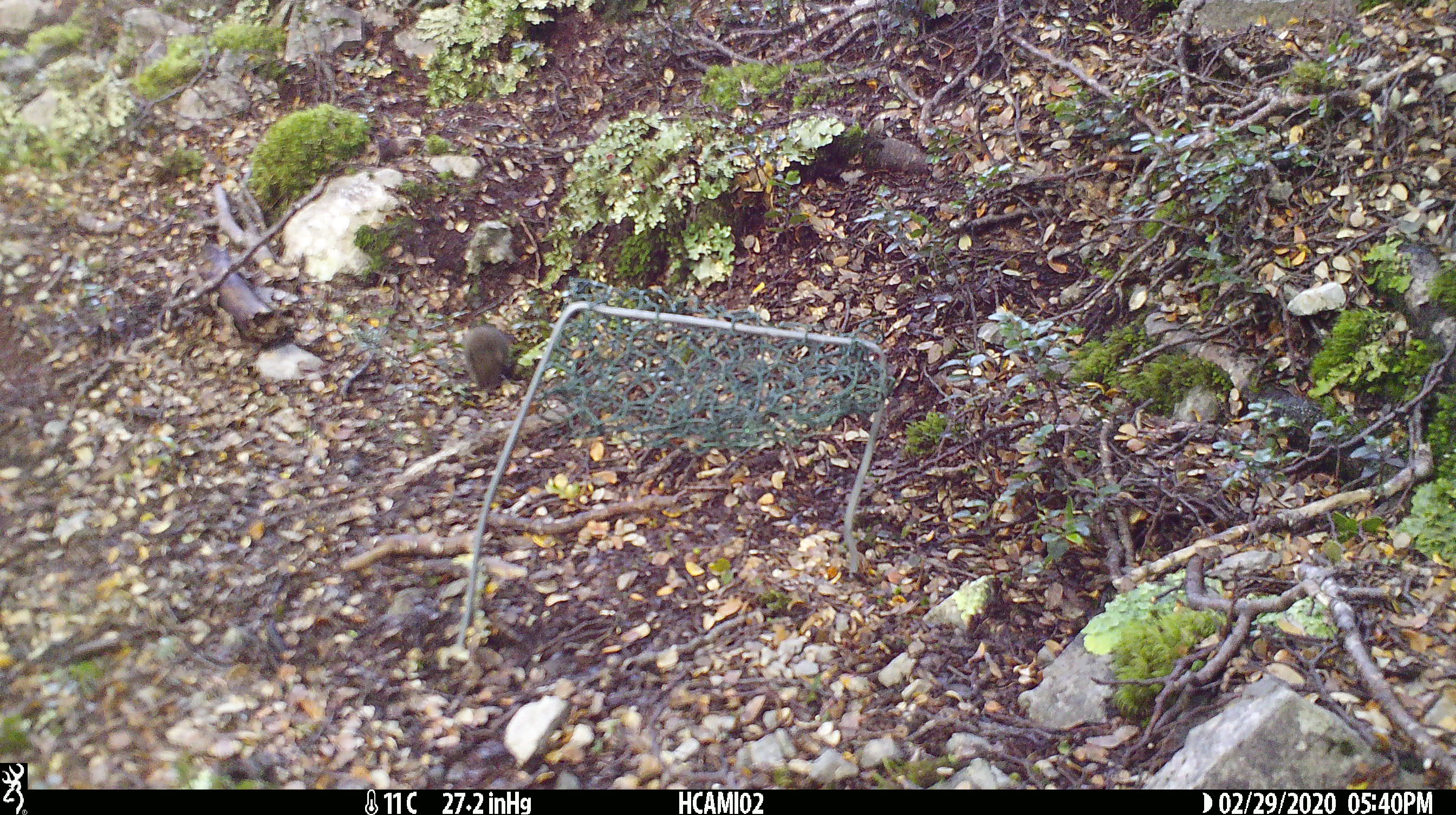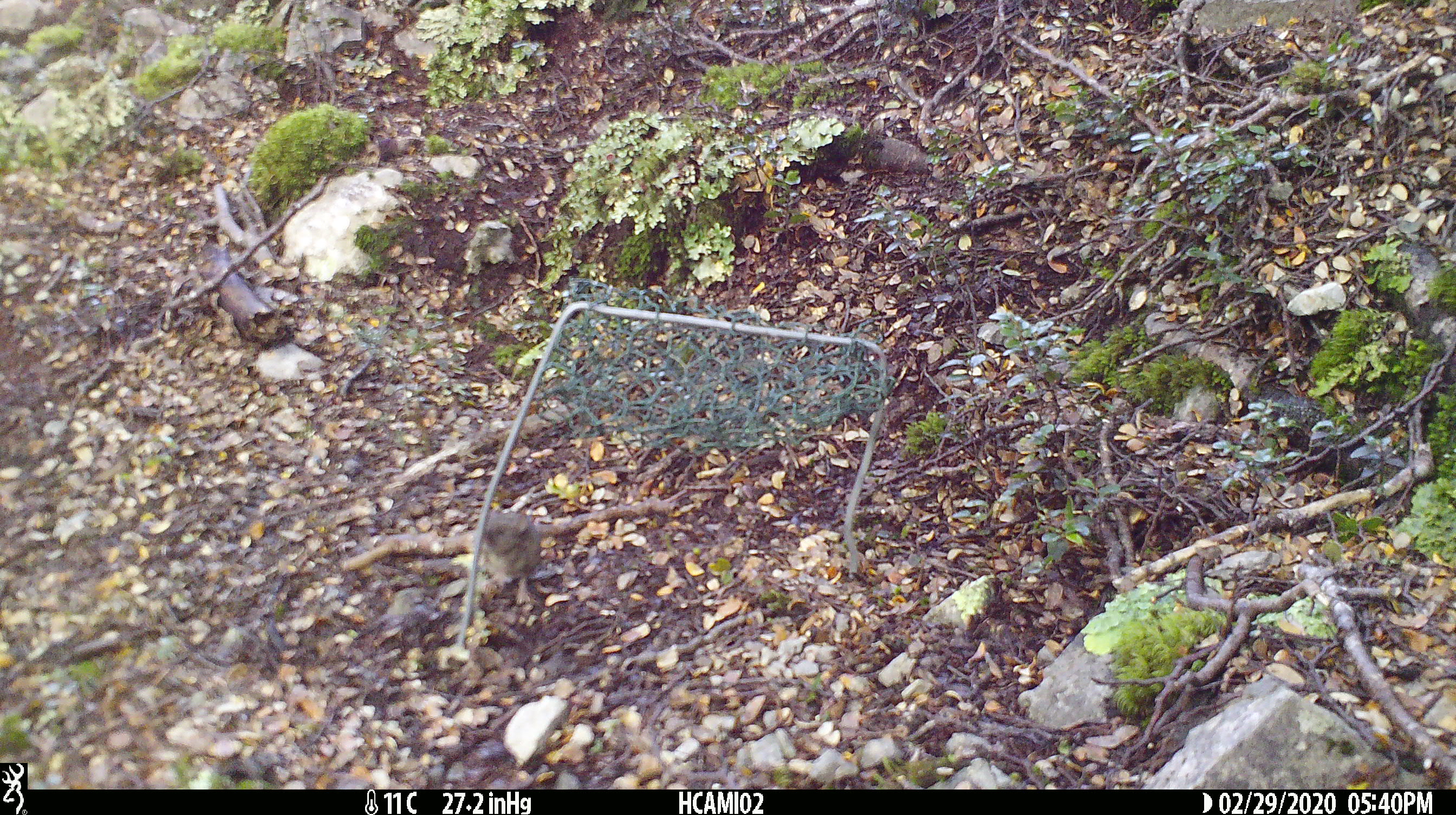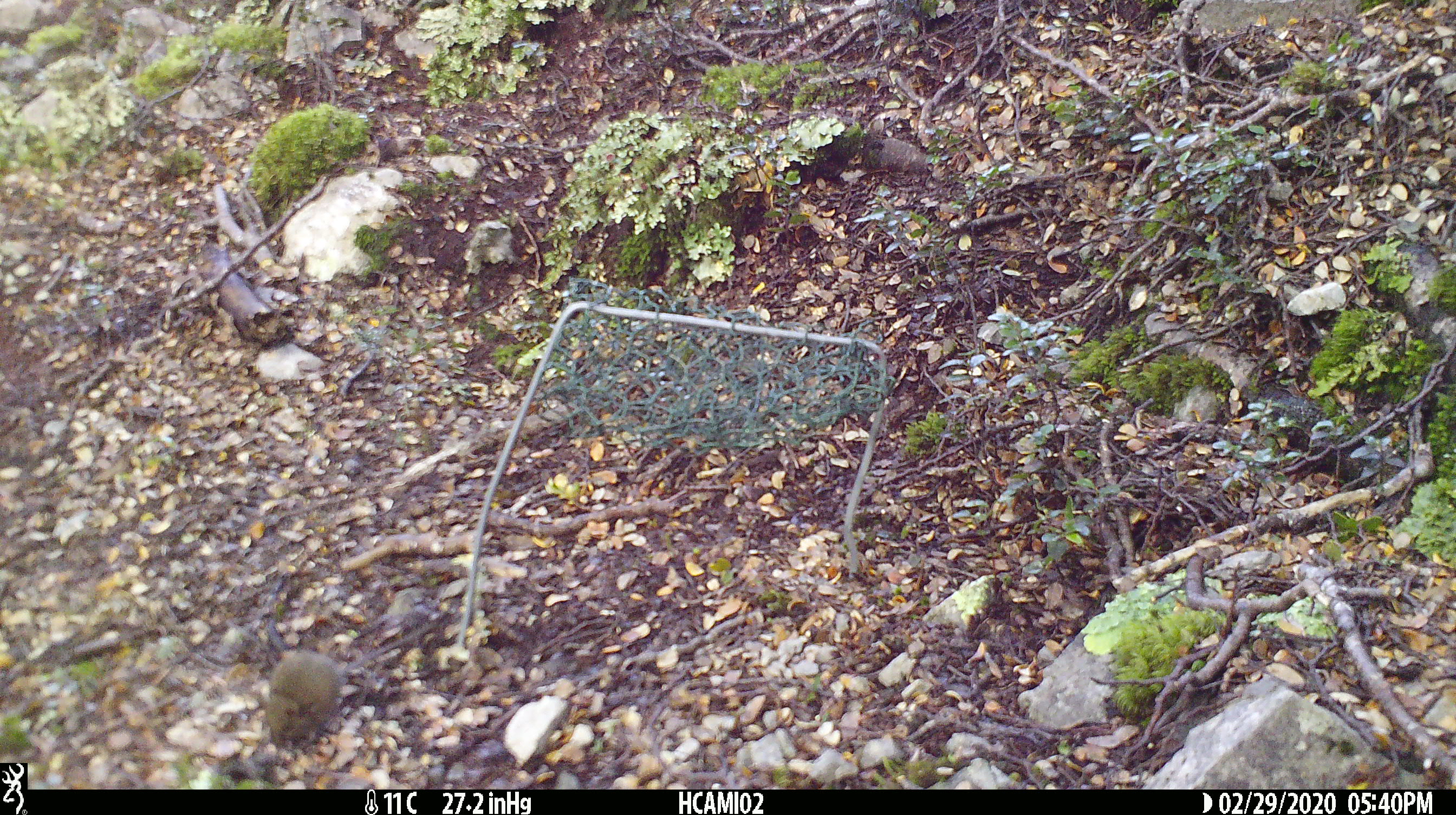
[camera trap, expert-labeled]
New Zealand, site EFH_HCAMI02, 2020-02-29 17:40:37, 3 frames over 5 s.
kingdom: Animalia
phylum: Chordata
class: Mammalia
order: Rodentia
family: Muridae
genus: Mus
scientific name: Mus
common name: mouse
Mouse (Mus).